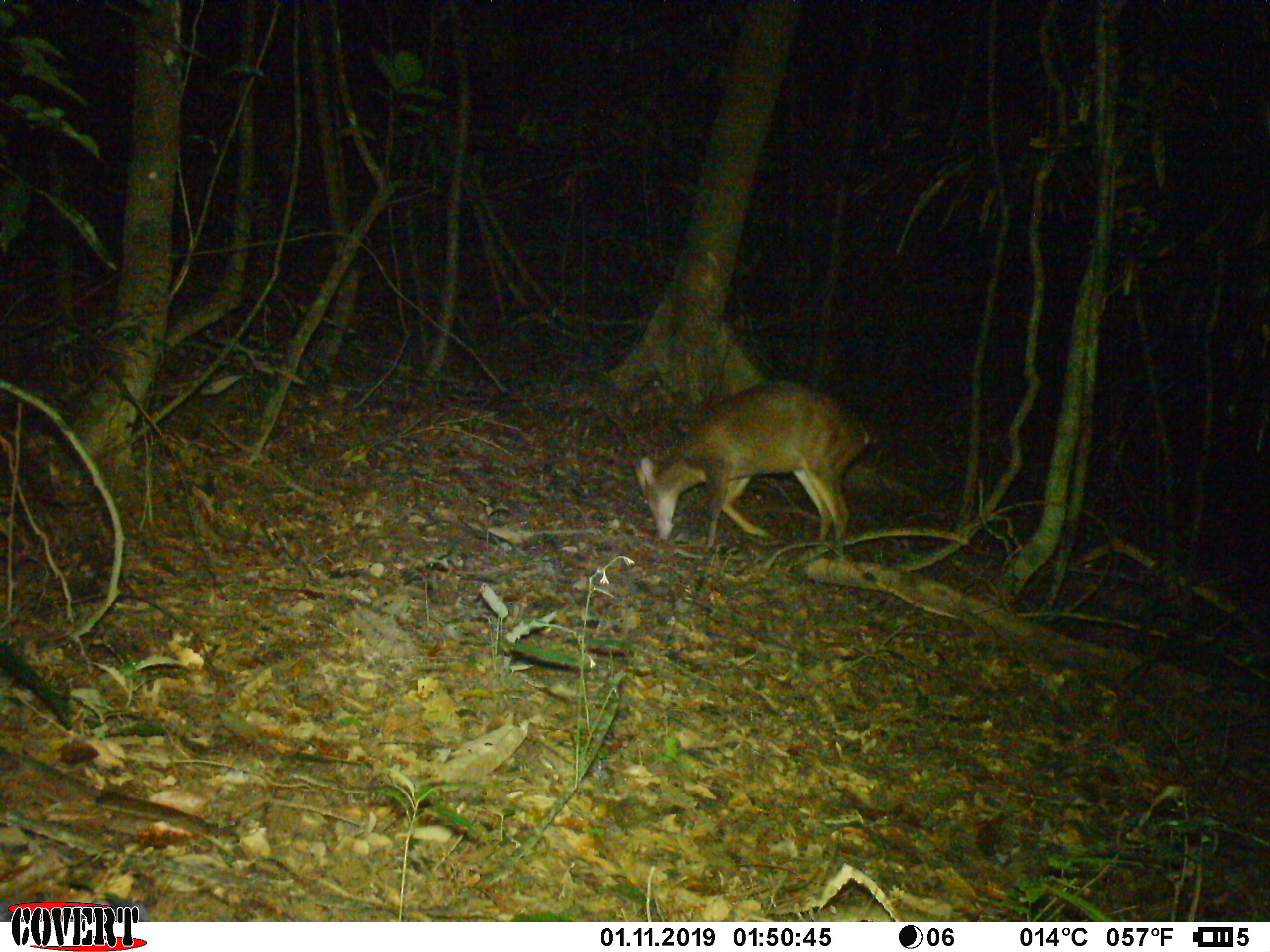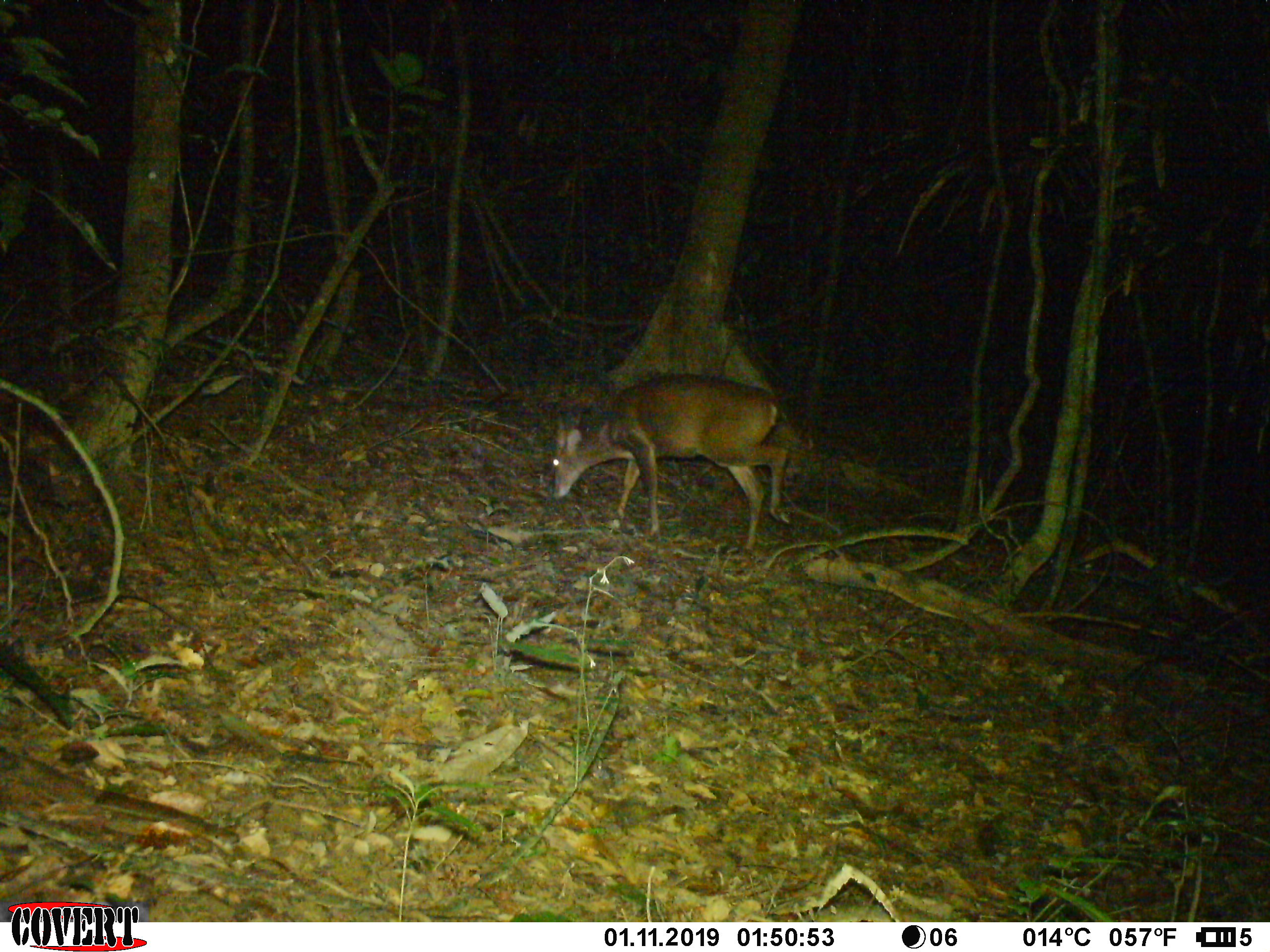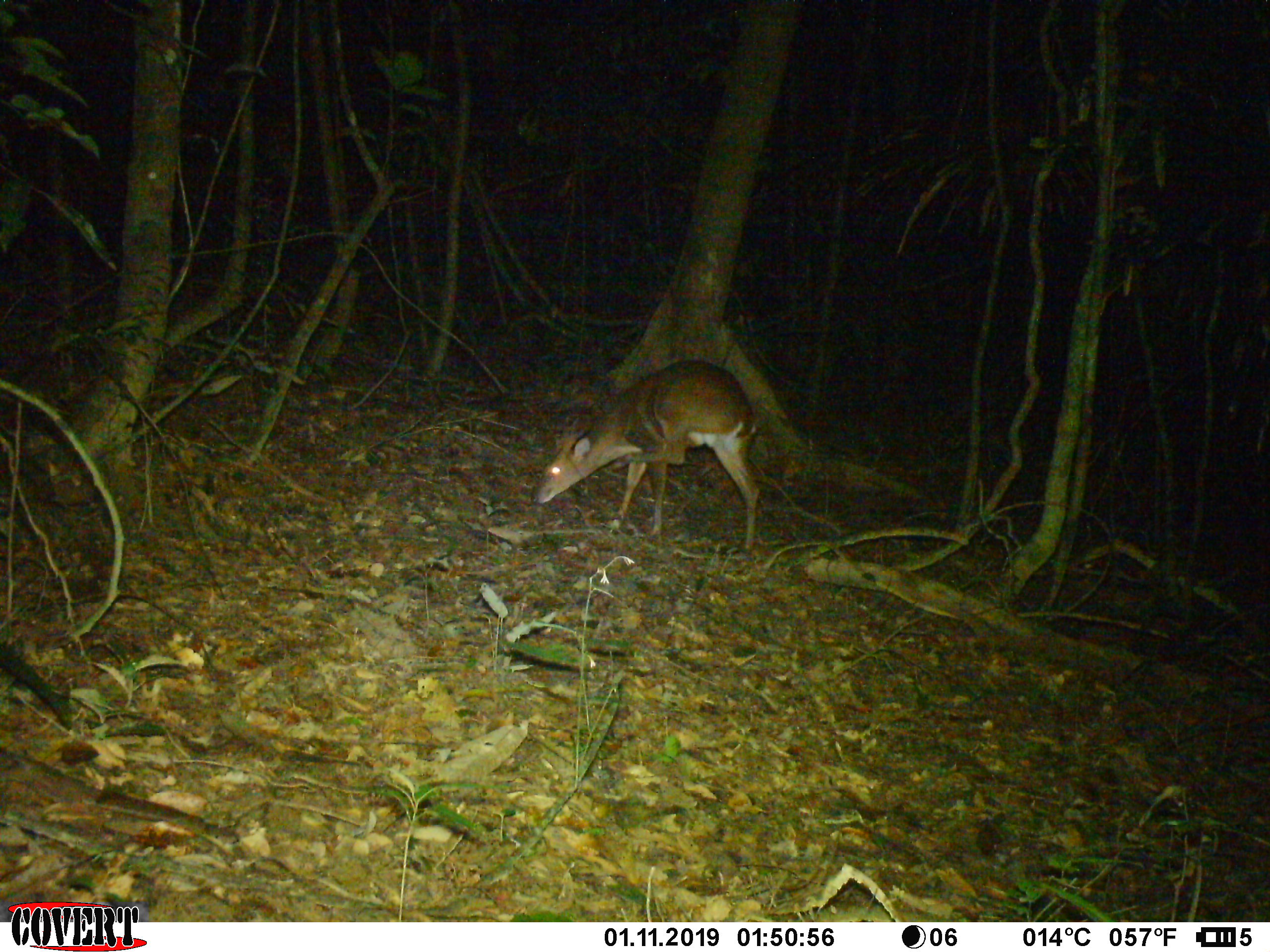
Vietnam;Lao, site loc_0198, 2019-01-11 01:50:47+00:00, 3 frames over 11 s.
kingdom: Animalia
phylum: Chordata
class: Mammalia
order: Artiodactyla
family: Cervidae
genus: Muntiacus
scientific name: Muntiacus vuquangensis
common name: large-antlered muntjac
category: large antlered muntjac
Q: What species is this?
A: Large antlered muntjac (large-antlered muntjac) (Muntiacus vuquangensis).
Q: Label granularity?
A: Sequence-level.